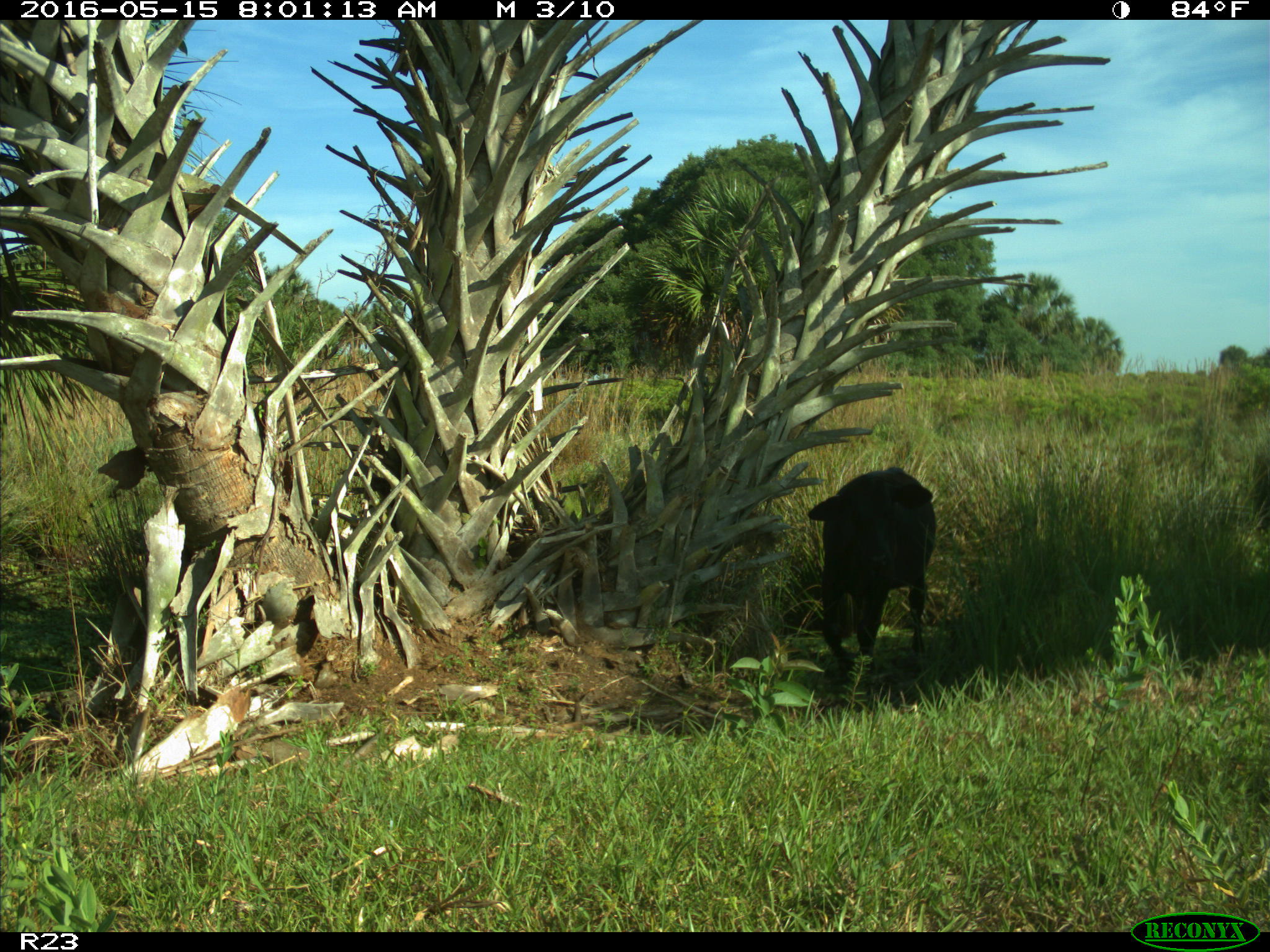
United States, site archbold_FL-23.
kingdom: Animalia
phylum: Chordata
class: Mammalia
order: Artiodactyla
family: Bovidae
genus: Bos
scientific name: Bos taurus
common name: domestic cow